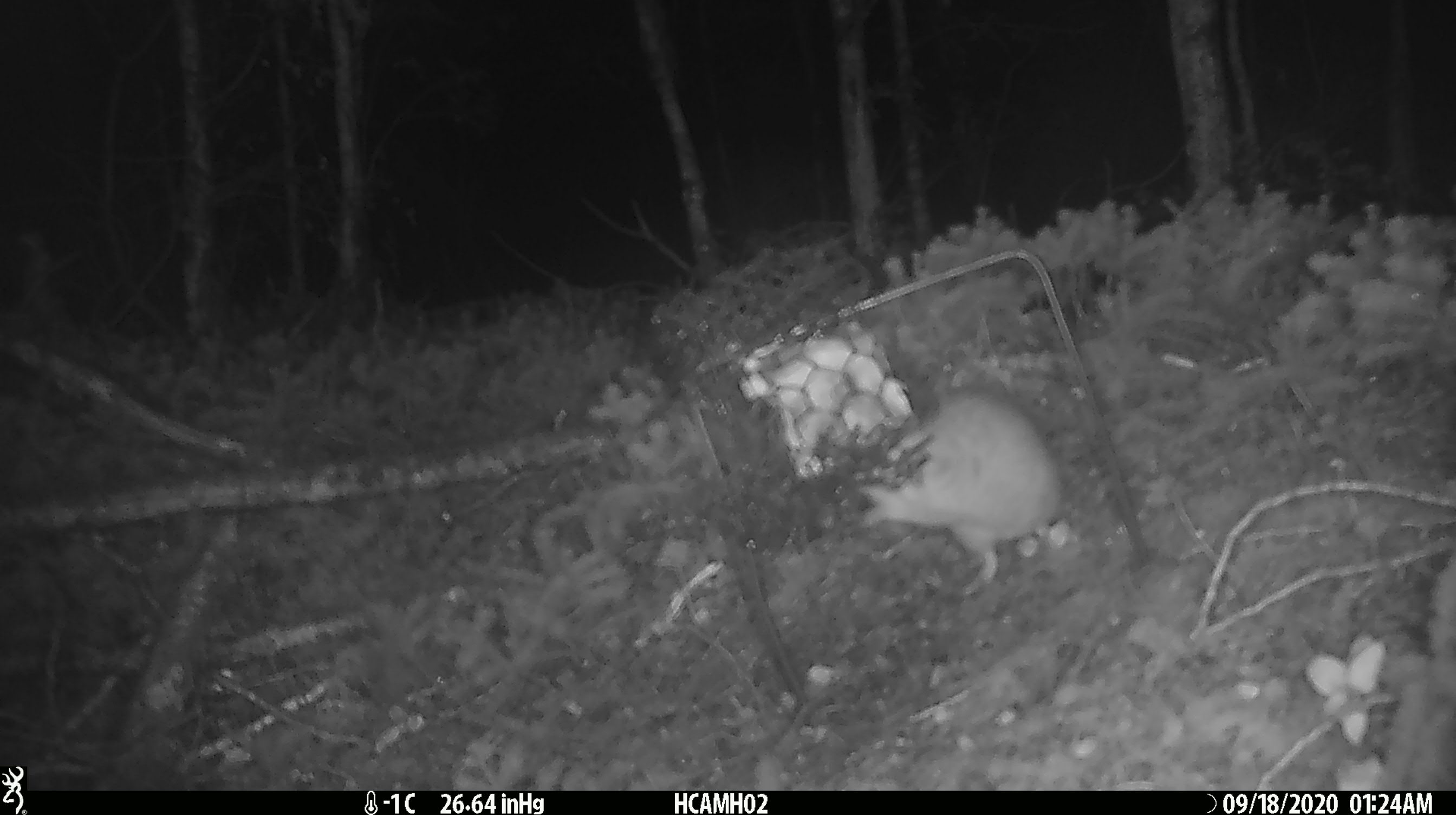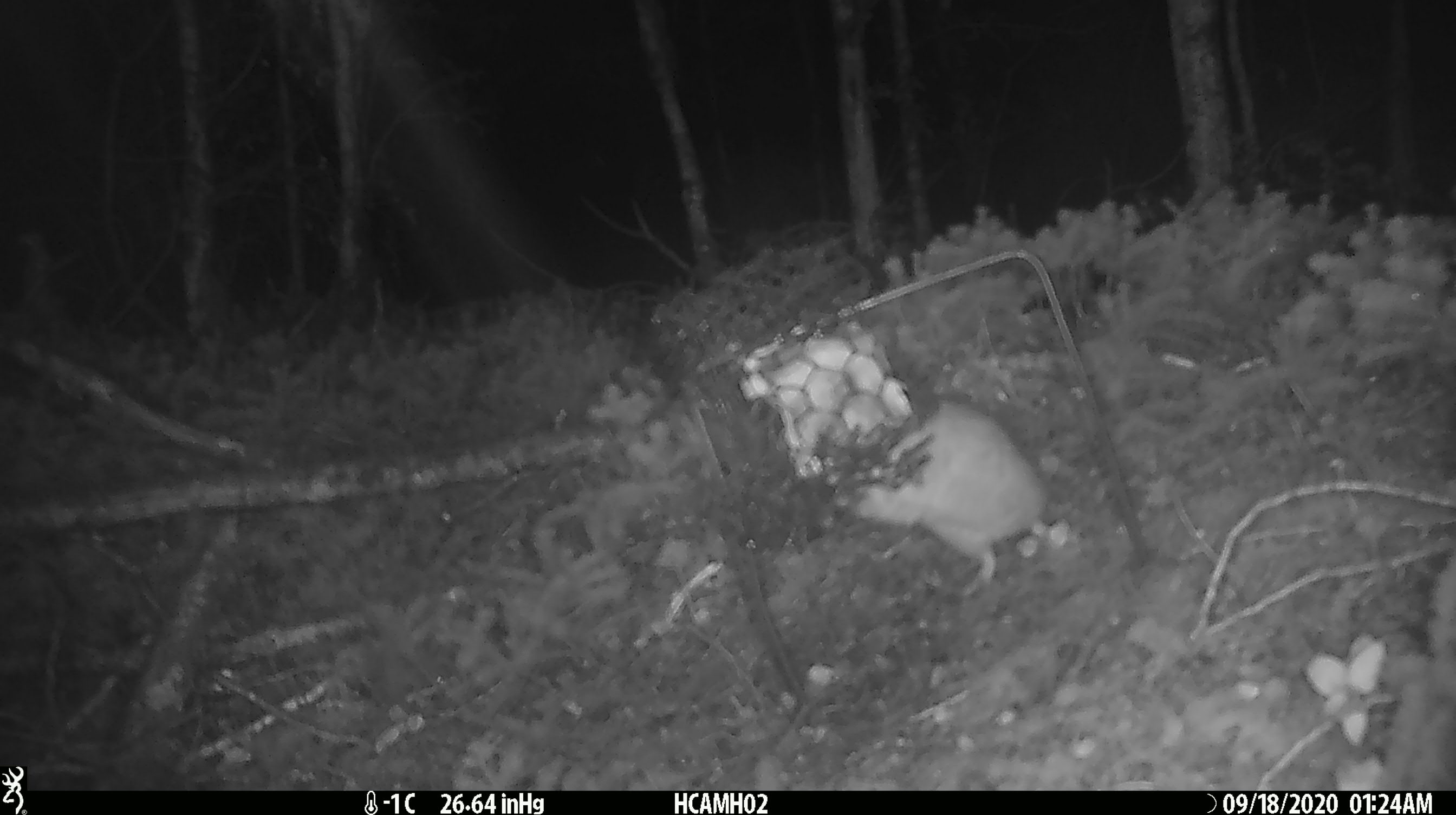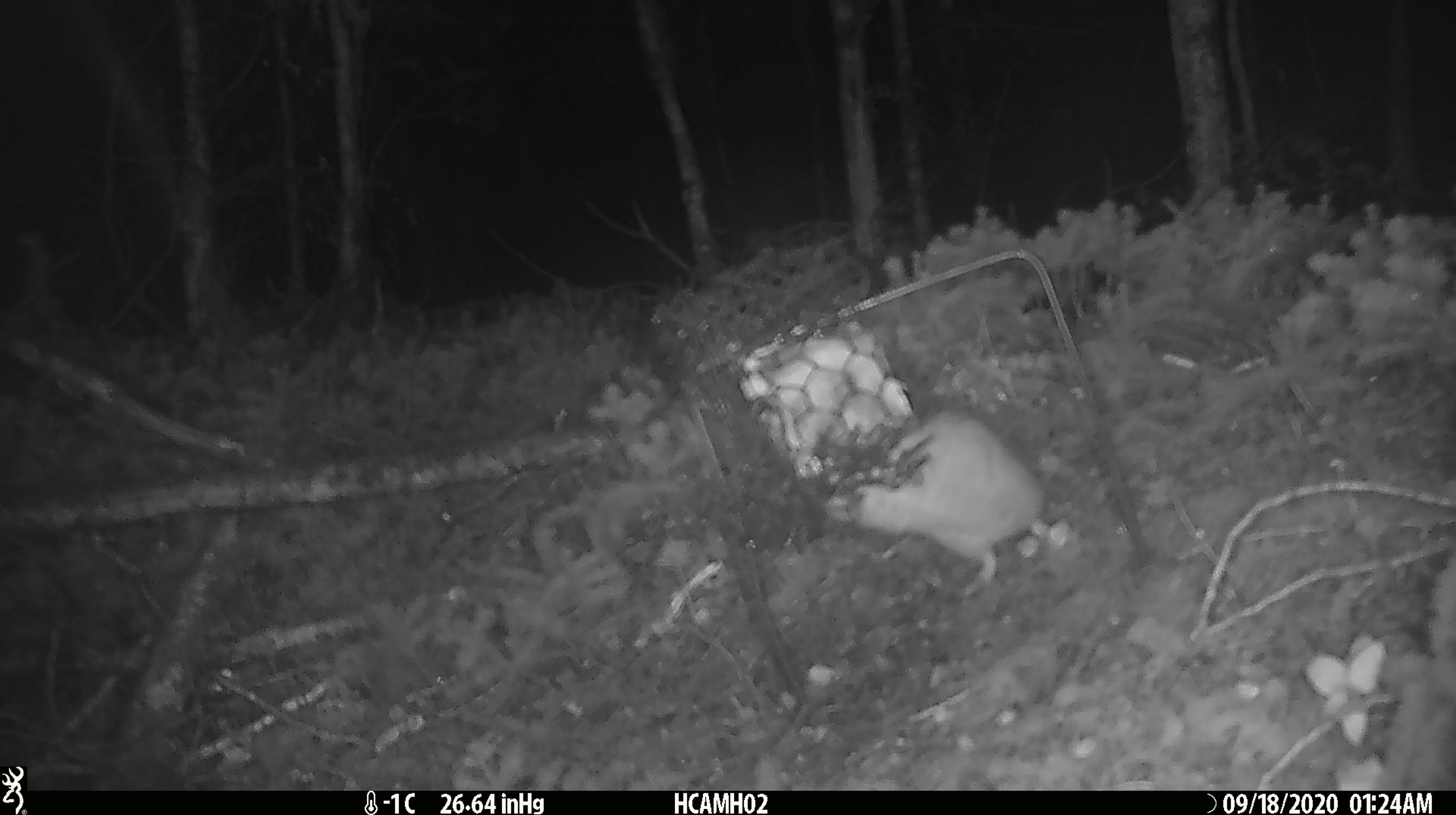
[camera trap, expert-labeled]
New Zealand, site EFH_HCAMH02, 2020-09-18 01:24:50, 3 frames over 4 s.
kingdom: Animalia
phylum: Chordata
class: Mammalia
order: Rodentia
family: Muridae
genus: Rattus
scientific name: Rattus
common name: rat